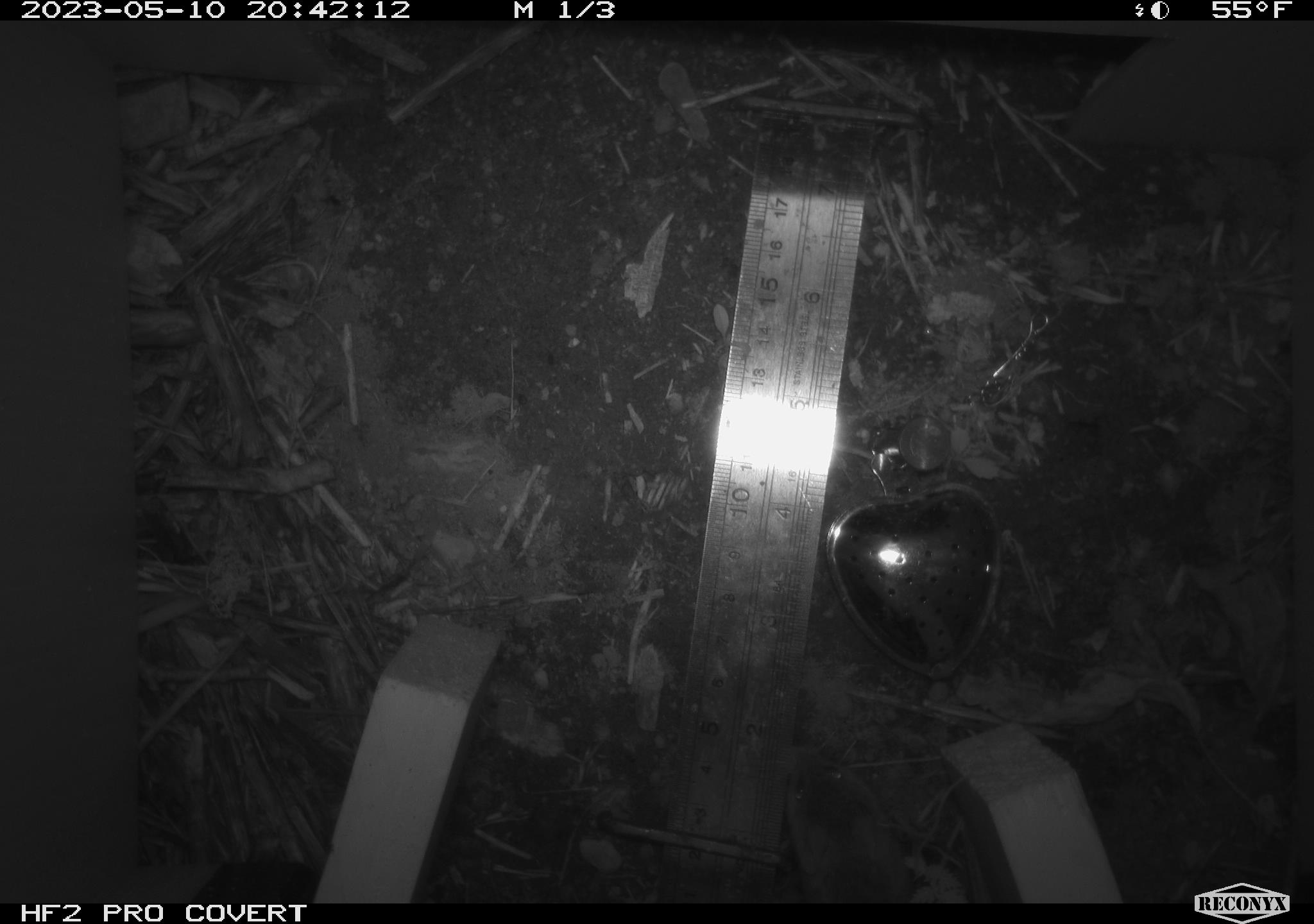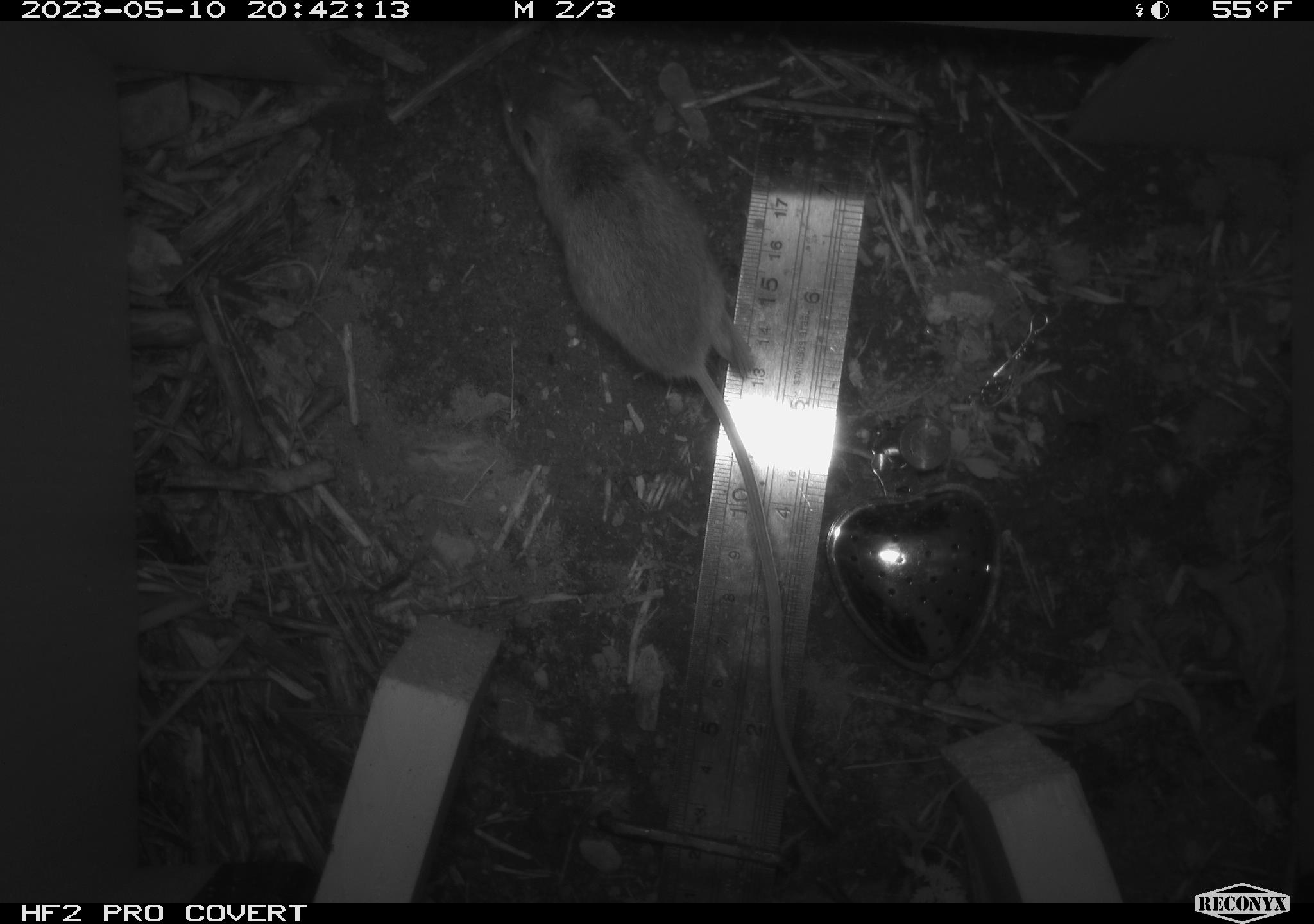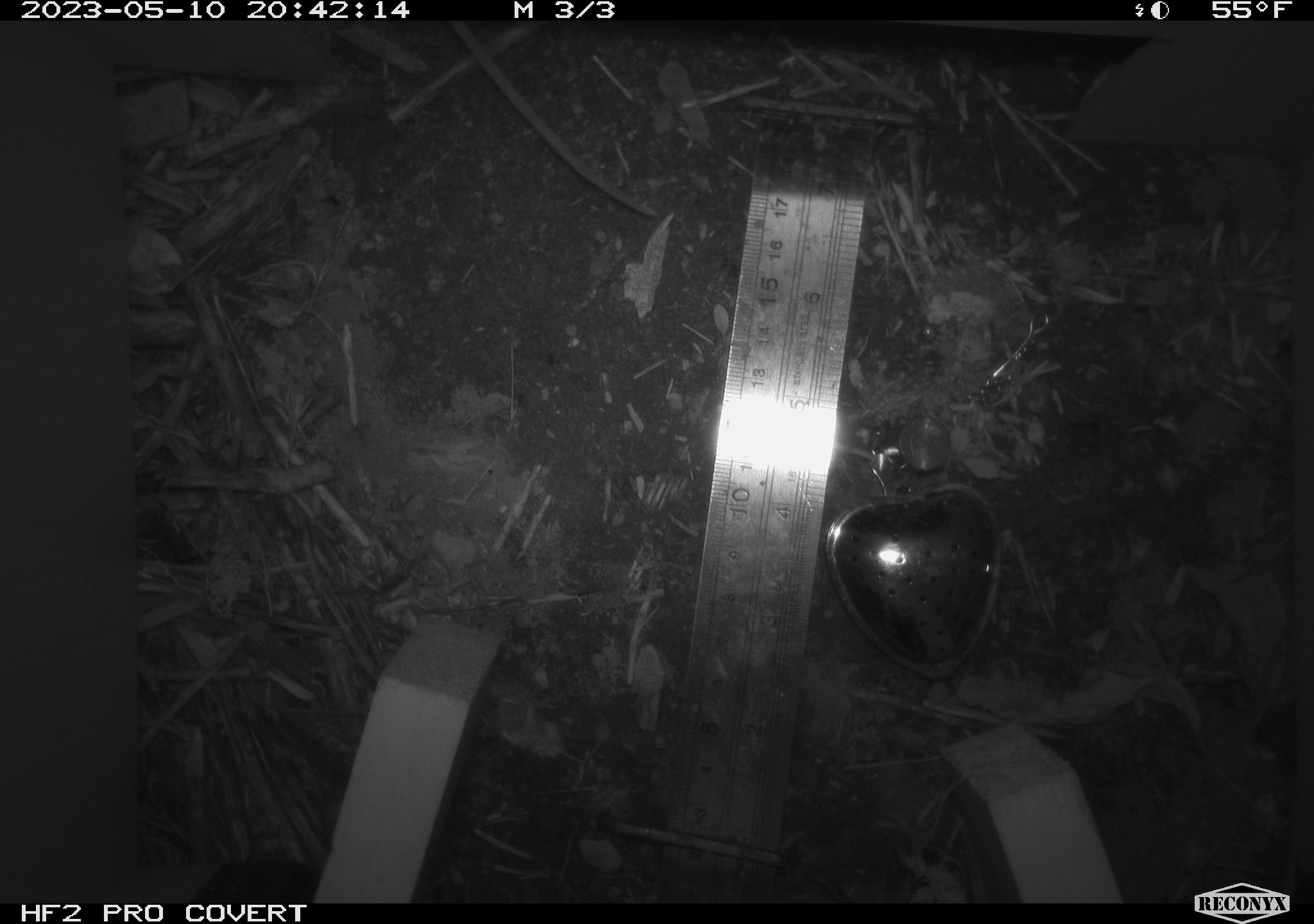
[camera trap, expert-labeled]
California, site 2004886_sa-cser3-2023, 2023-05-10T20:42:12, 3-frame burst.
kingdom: Animalia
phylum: Chordata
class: Mammalia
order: Rodentia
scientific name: Rodentia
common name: mouse species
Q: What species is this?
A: Mouse species (Rodentia).